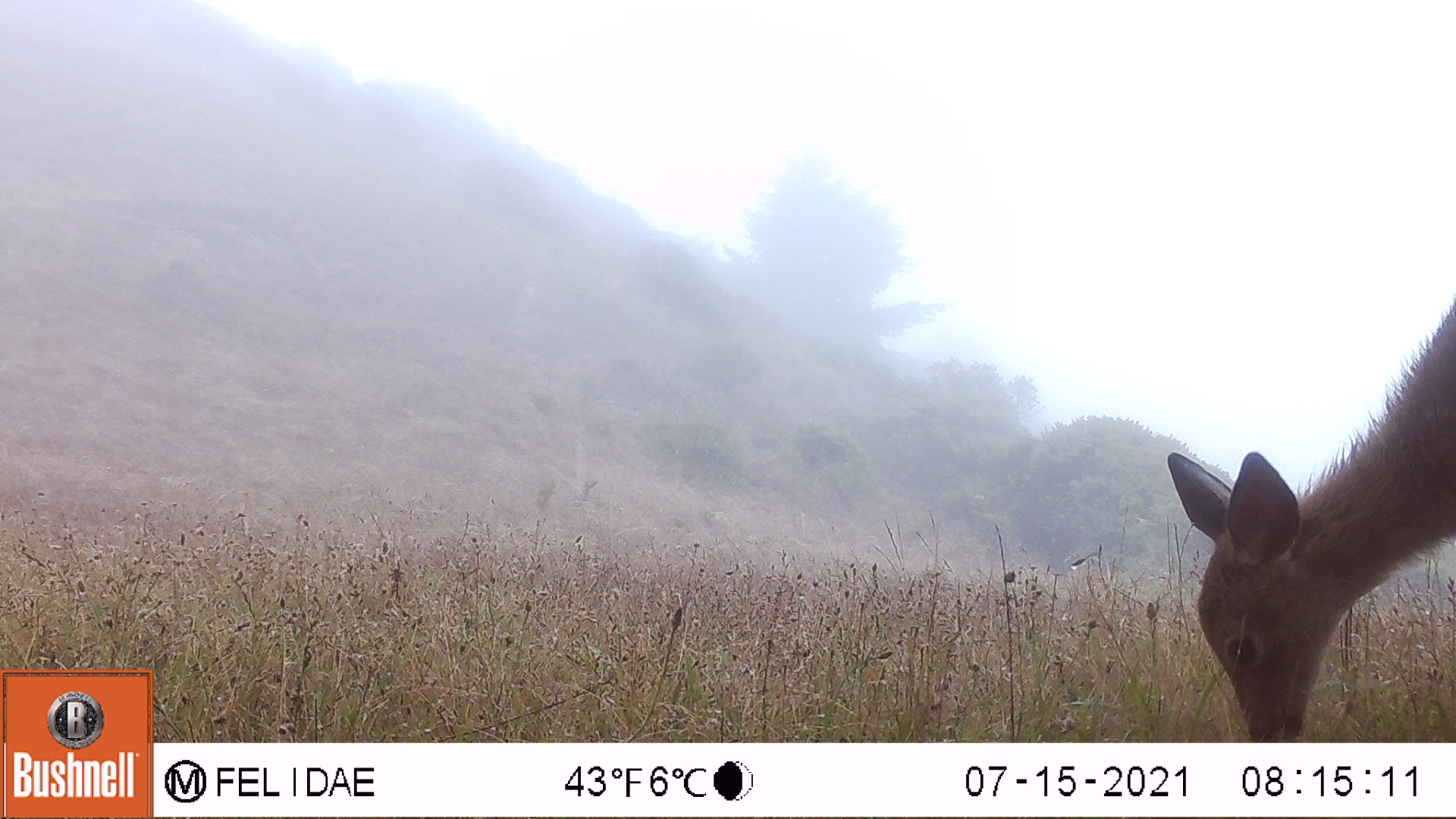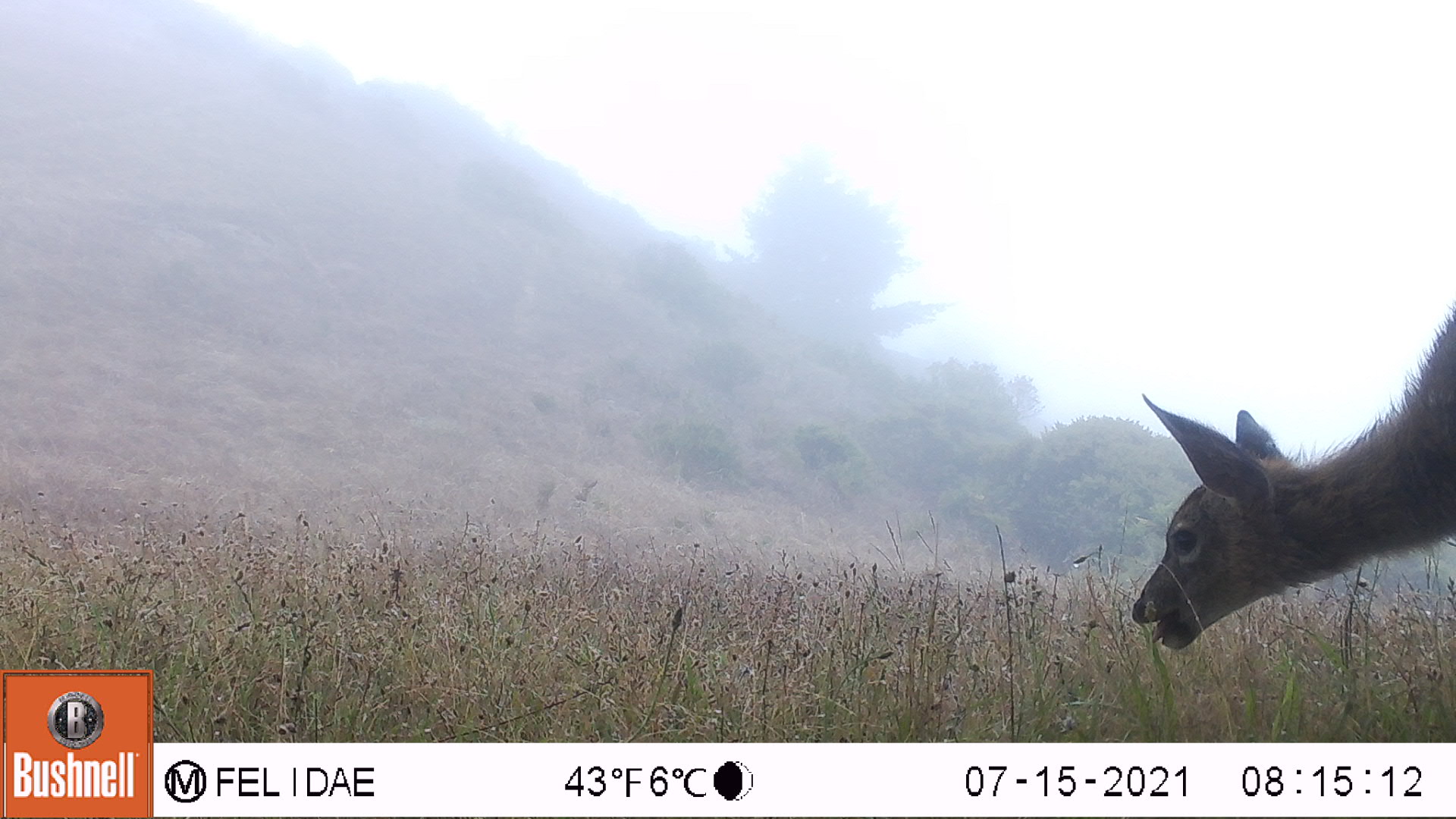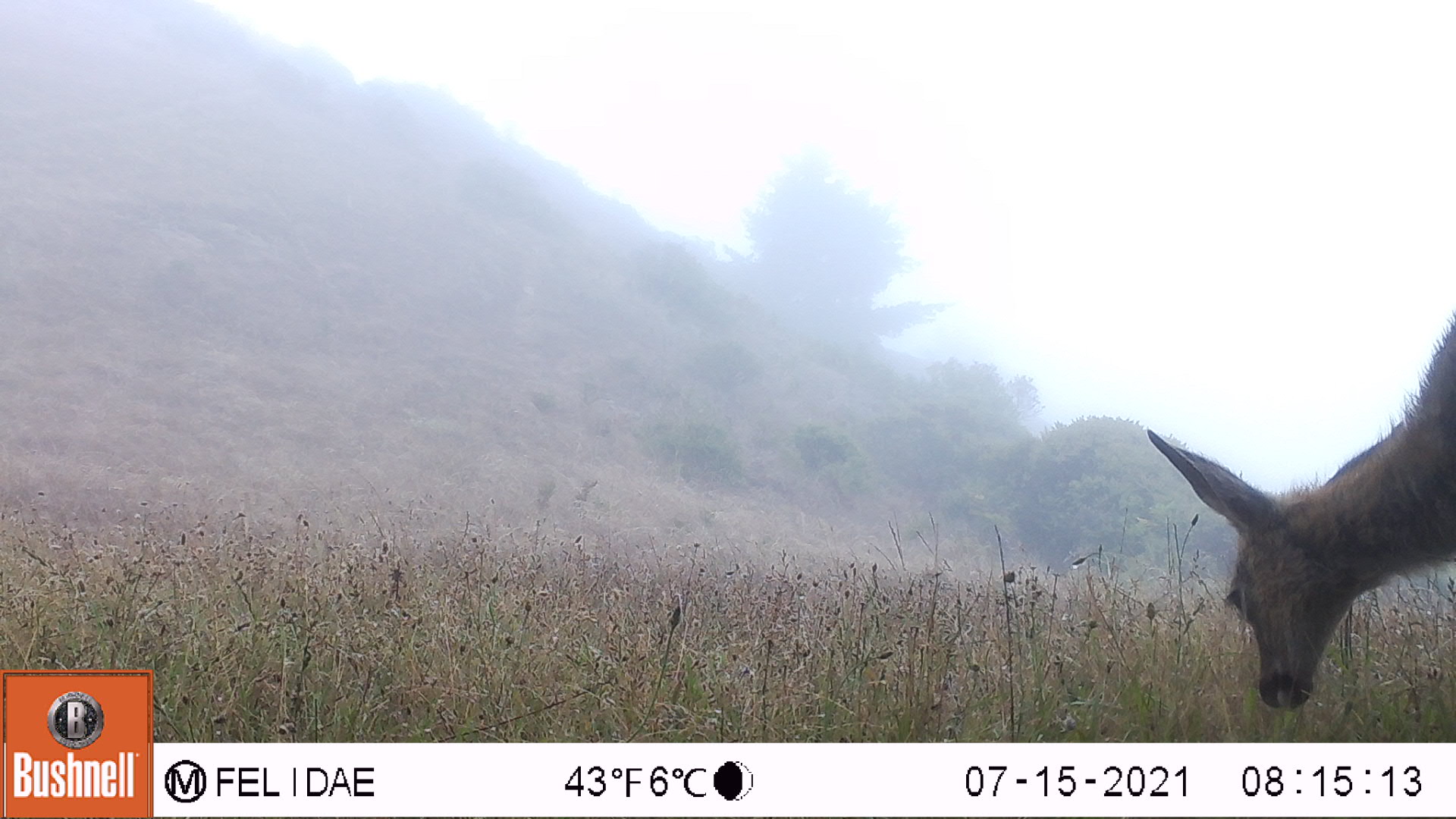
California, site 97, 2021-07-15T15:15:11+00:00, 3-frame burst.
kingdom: Animalia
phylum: Chordata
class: Mammalia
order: Artiodactyla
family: Cervidae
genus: Odocoileus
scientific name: Odocoileus hemionus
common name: mule deer